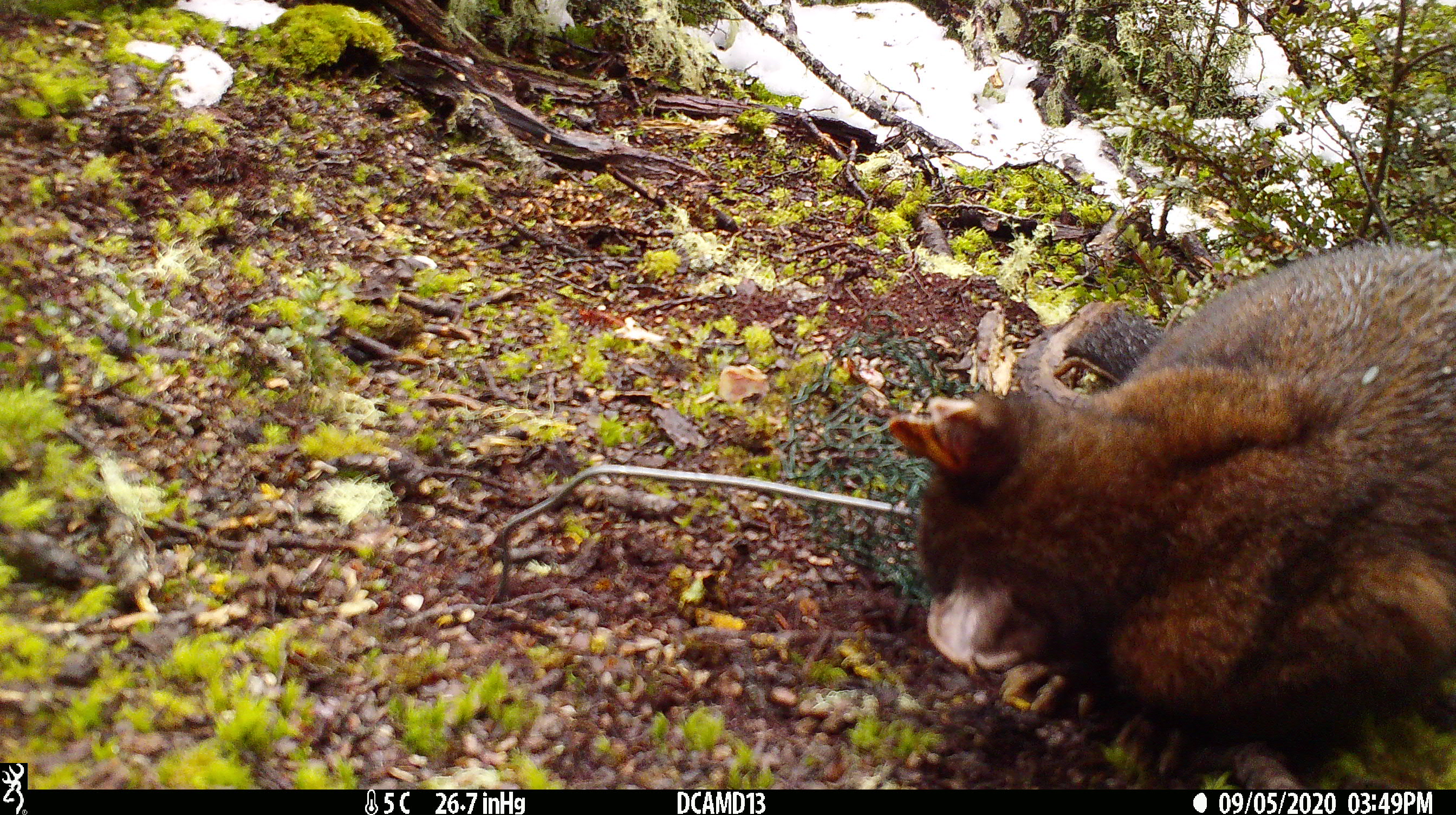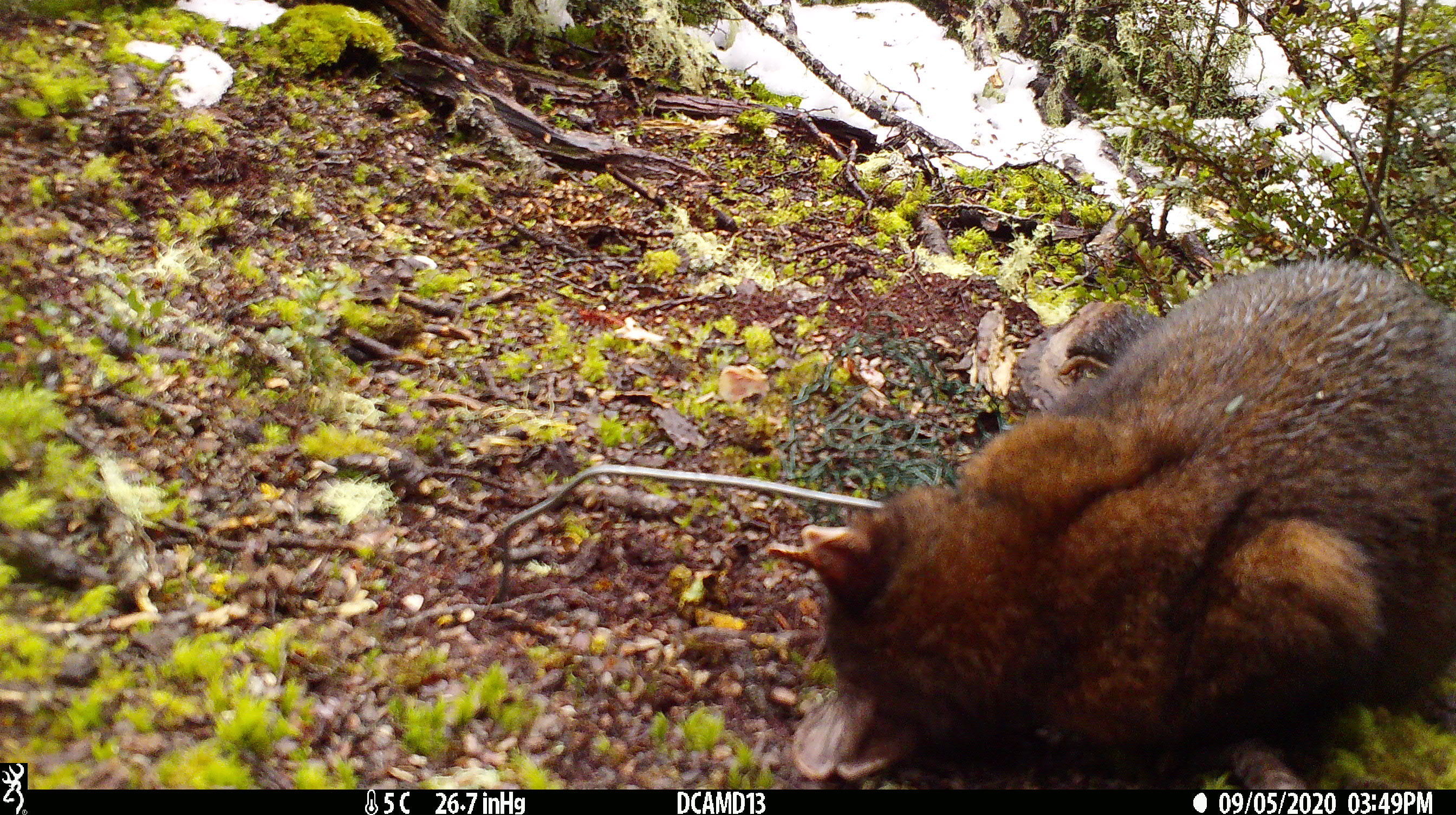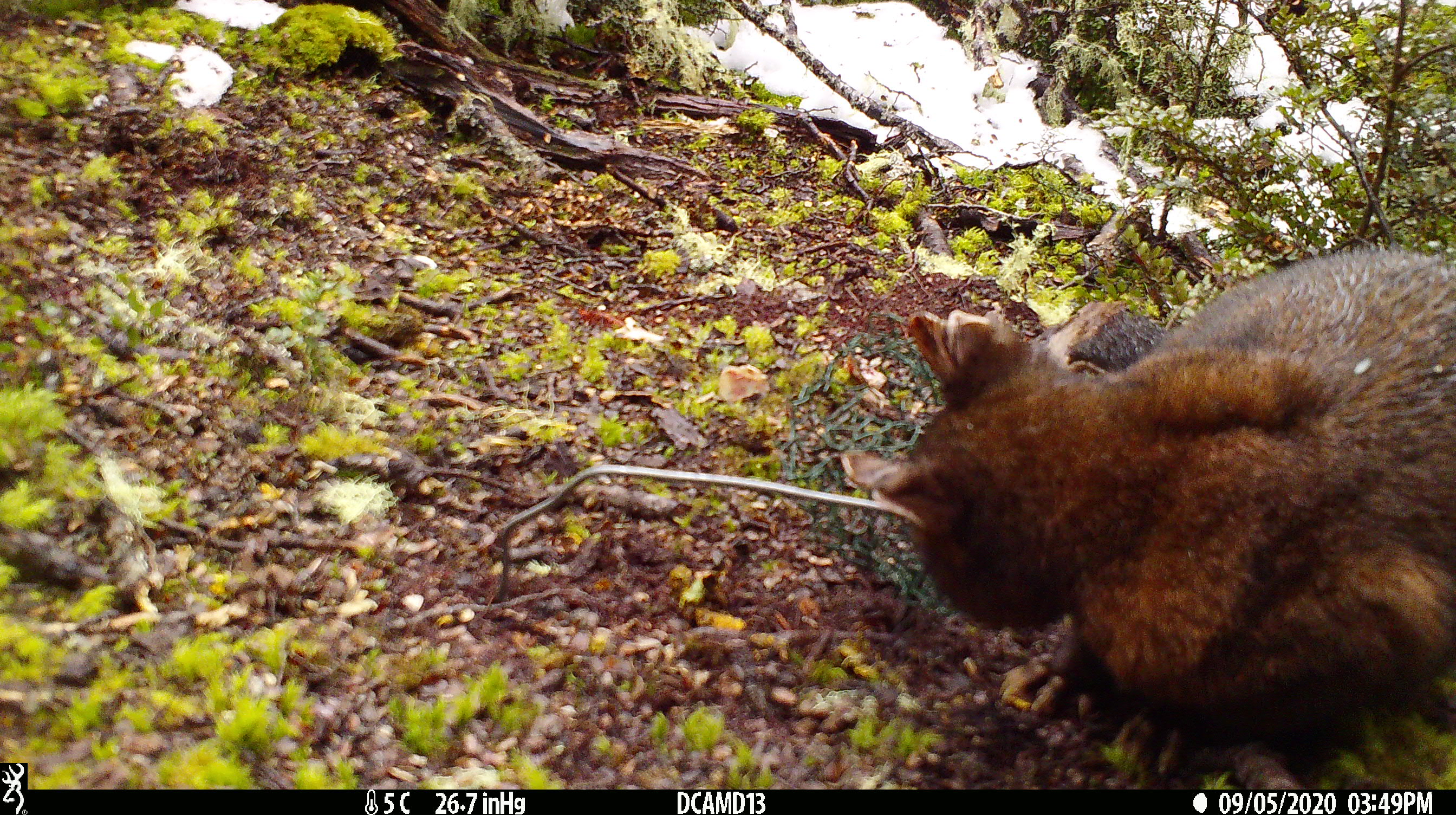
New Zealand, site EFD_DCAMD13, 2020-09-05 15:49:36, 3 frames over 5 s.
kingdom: Animalia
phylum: Chordata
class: Mammalia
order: Diprotodontia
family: Phalangeridae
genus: Trichosurus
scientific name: Trichosurus vulpecula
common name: common brushtail possum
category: possum